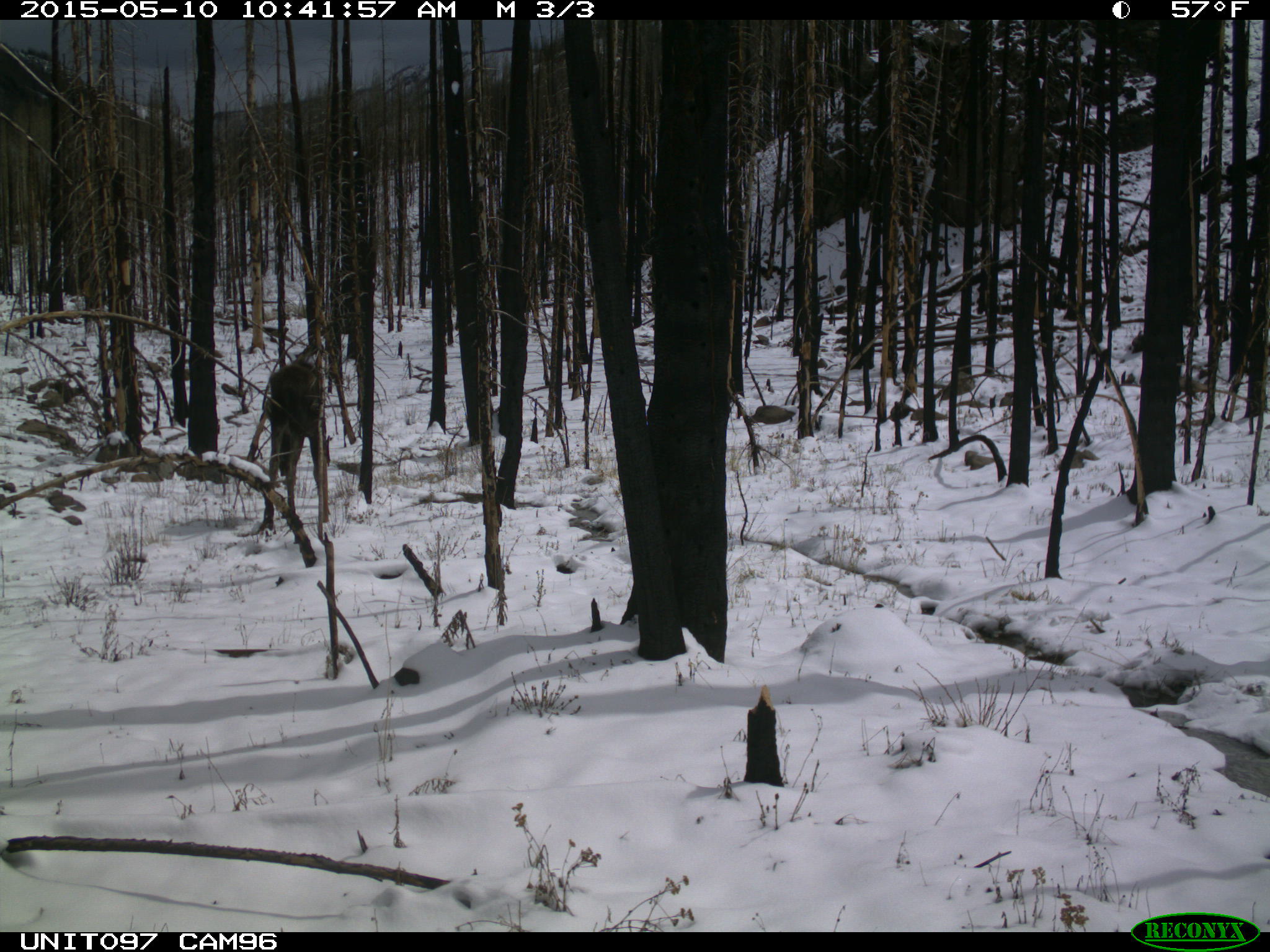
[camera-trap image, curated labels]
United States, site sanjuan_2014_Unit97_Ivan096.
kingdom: Animalia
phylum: Chordata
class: Mammalia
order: Artiodactyla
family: Cervidae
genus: Alces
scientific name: Alces alces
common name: moose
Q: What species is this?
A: Alces alces (moose).